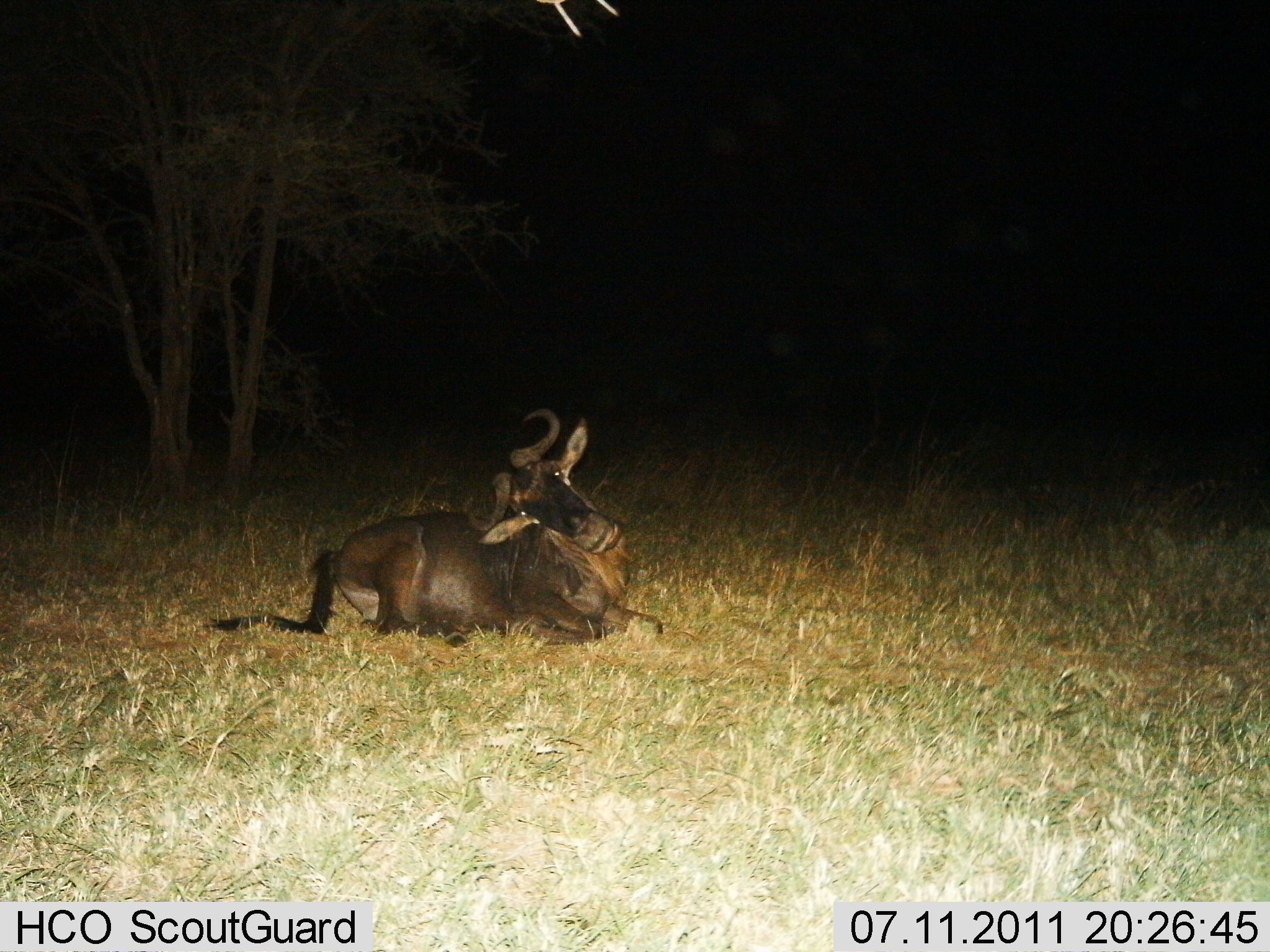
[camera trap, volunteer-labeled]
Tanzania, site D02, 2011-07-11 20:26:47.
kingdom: Animalia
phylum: Chordata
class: Mammalia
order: Artiodactyla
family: Bovidae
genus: Connochaetes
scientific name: Connochaetes taurinus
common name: blue wildebeest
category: wildebeest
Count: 1.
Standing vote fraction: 0%.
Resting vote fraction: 100%.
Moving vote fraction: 0%.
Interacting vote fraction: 0%.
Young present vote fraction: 0%.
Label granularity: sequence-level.